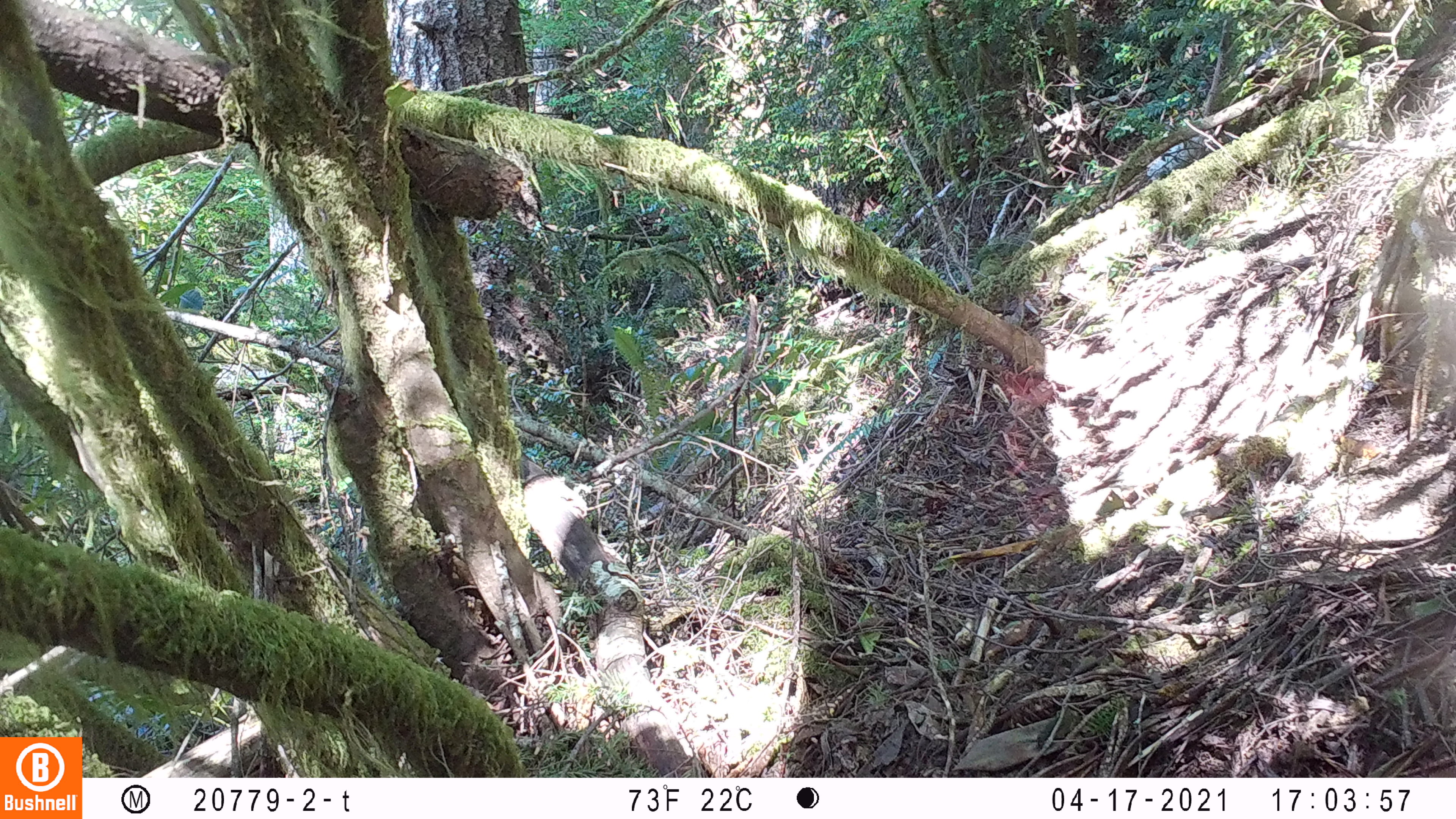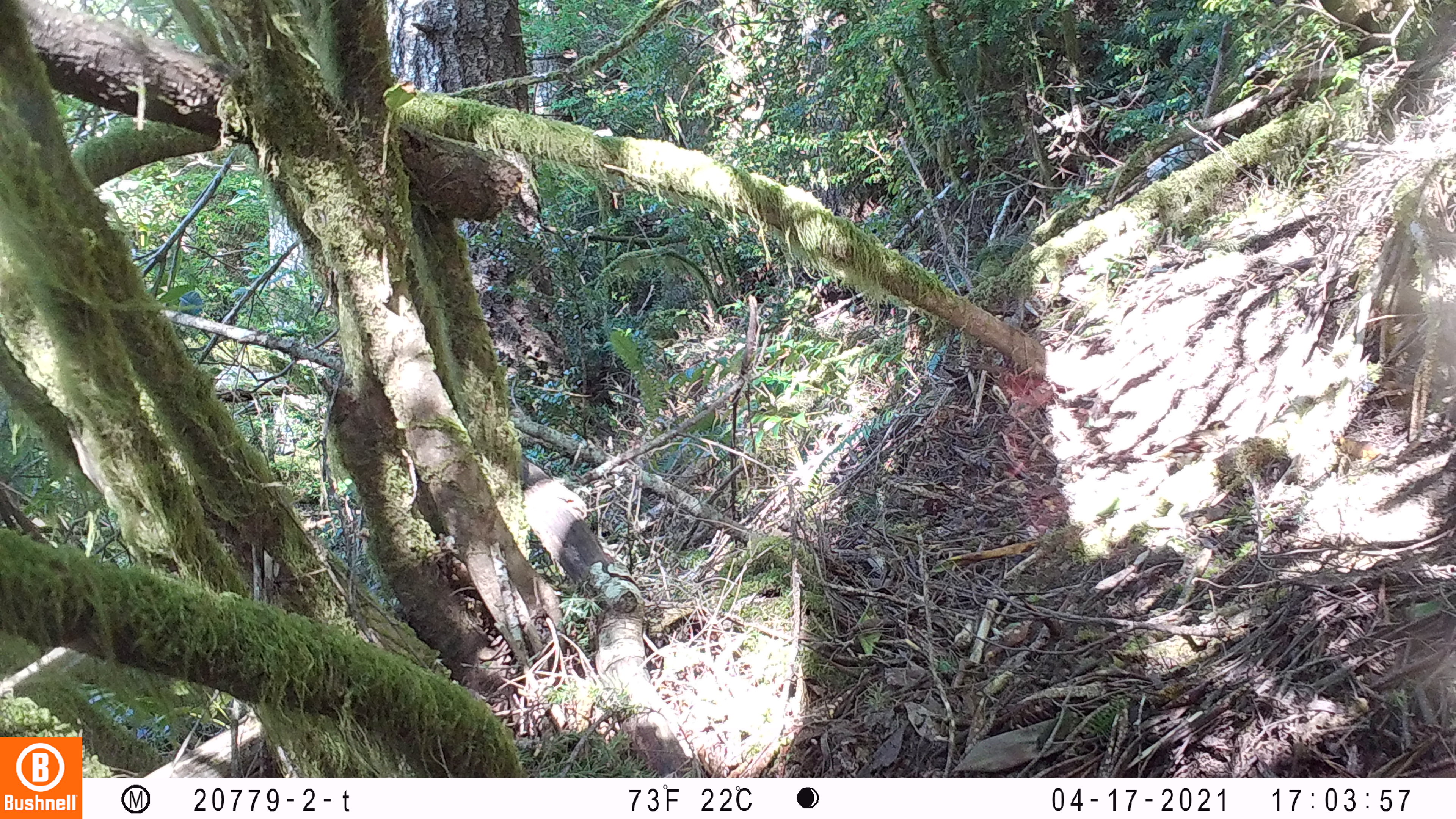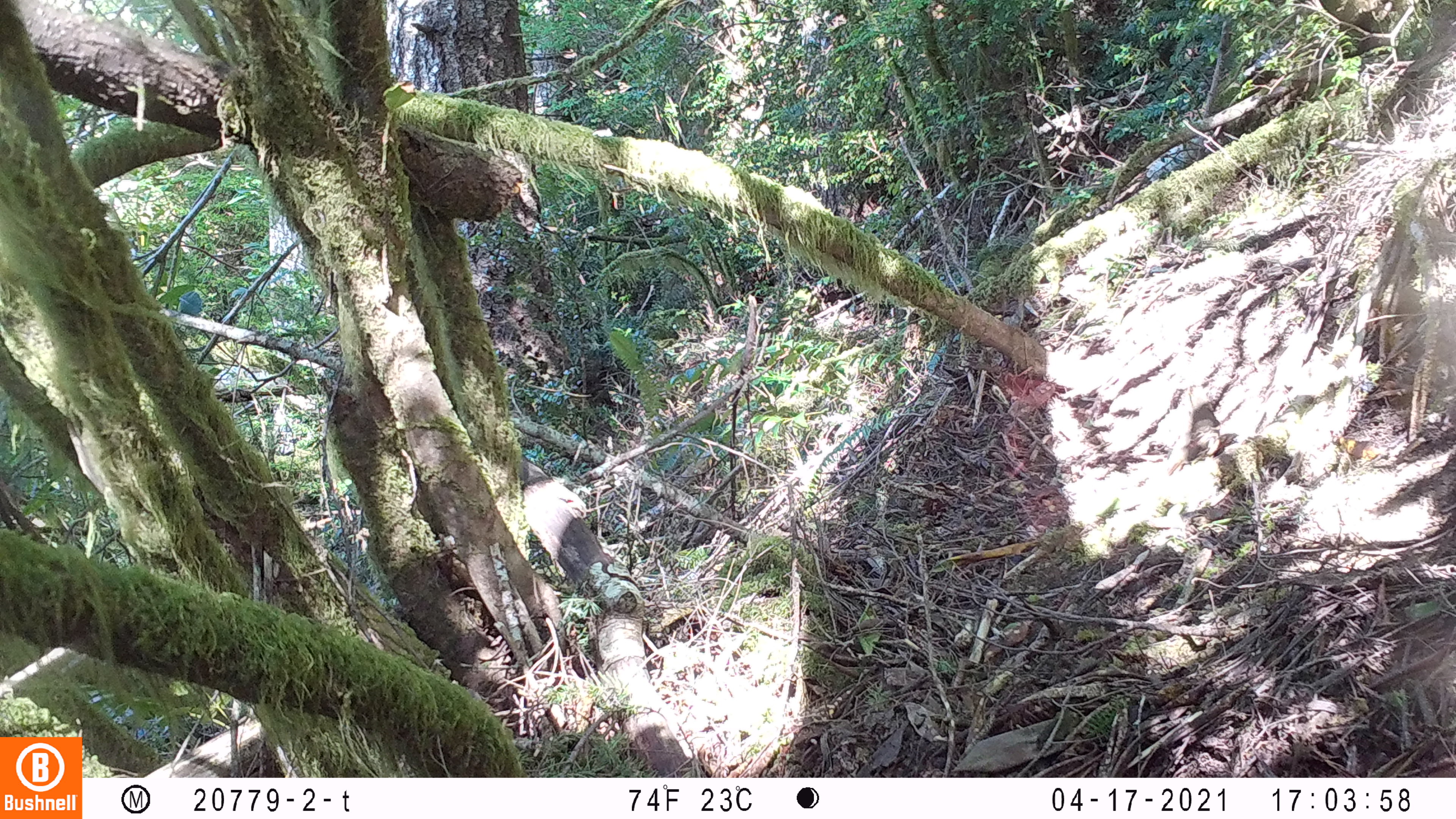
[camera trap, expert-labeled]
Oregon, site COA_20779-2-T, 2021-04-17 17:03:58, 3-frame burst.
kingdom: Animalia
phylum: Chordata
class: Aves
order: Passeriformes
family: Turdidae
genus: Ixoreus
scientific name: Ixoreus naevius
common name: varied thrush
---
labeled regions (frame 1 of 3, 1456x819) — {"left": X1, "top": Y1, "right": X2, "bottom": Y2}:
varied thrush: {"left": 1045, "top": 391, "right": 1228, "bottom": 529}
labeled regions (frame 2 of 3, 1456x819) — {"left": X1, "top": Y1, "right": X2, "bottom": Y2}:
varied thrush: {"left": 1101, "top": 386, "right": 1258, "bottom": 498}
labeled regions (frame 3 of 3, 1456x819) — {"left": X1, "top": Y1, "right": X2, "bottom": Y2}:
varied thrush: {"left": 1134, "top": 364, "right": 1262, "bottom": 493}